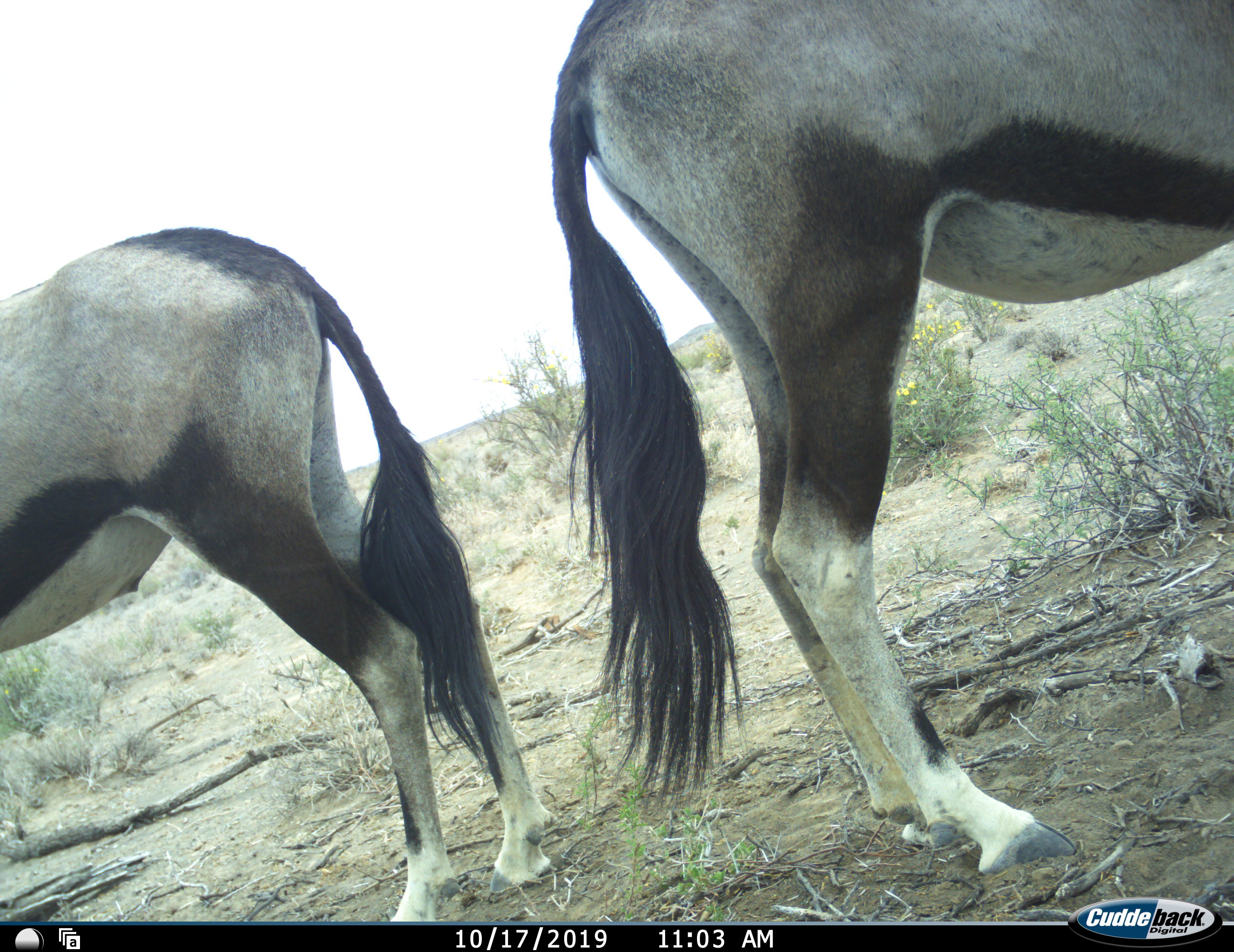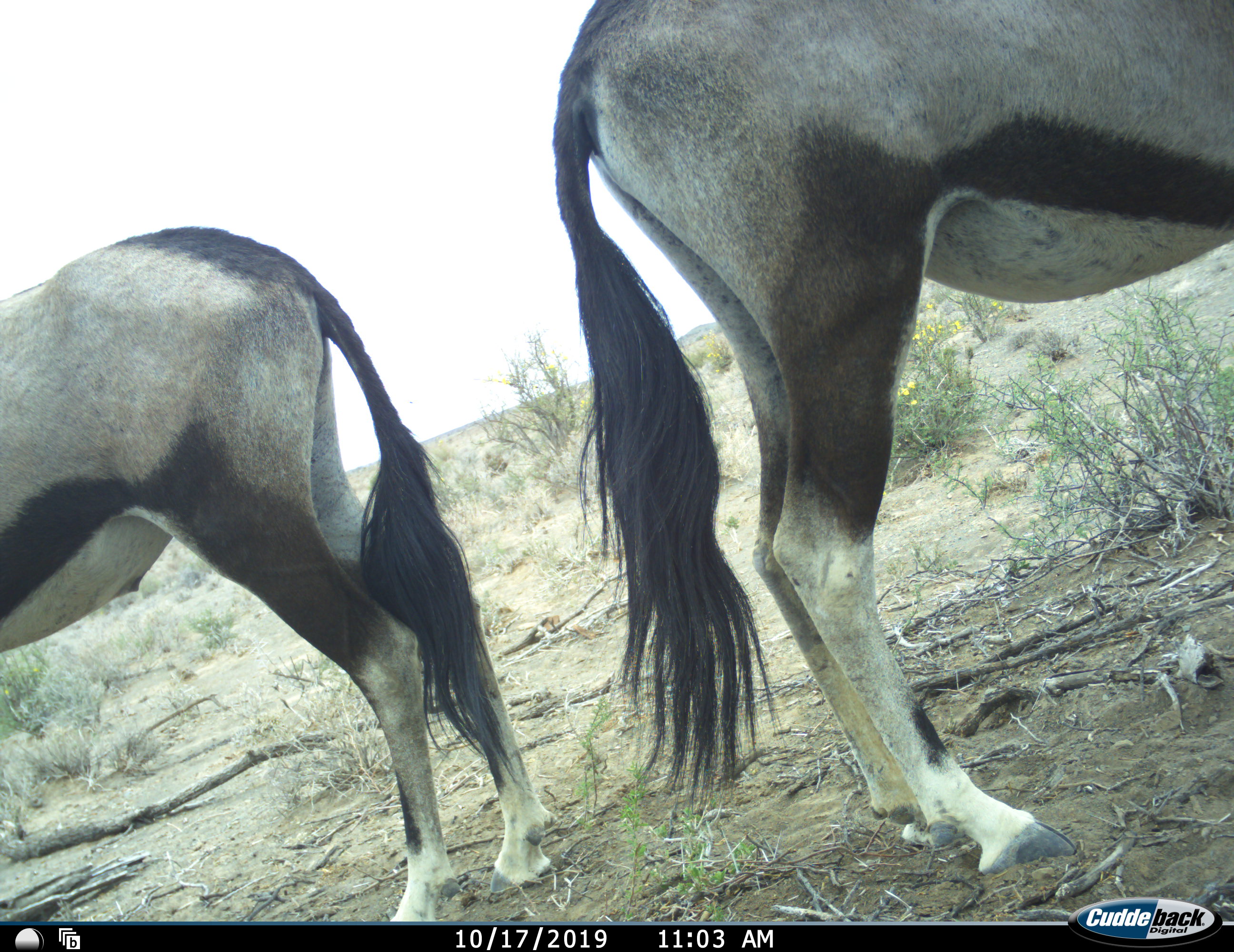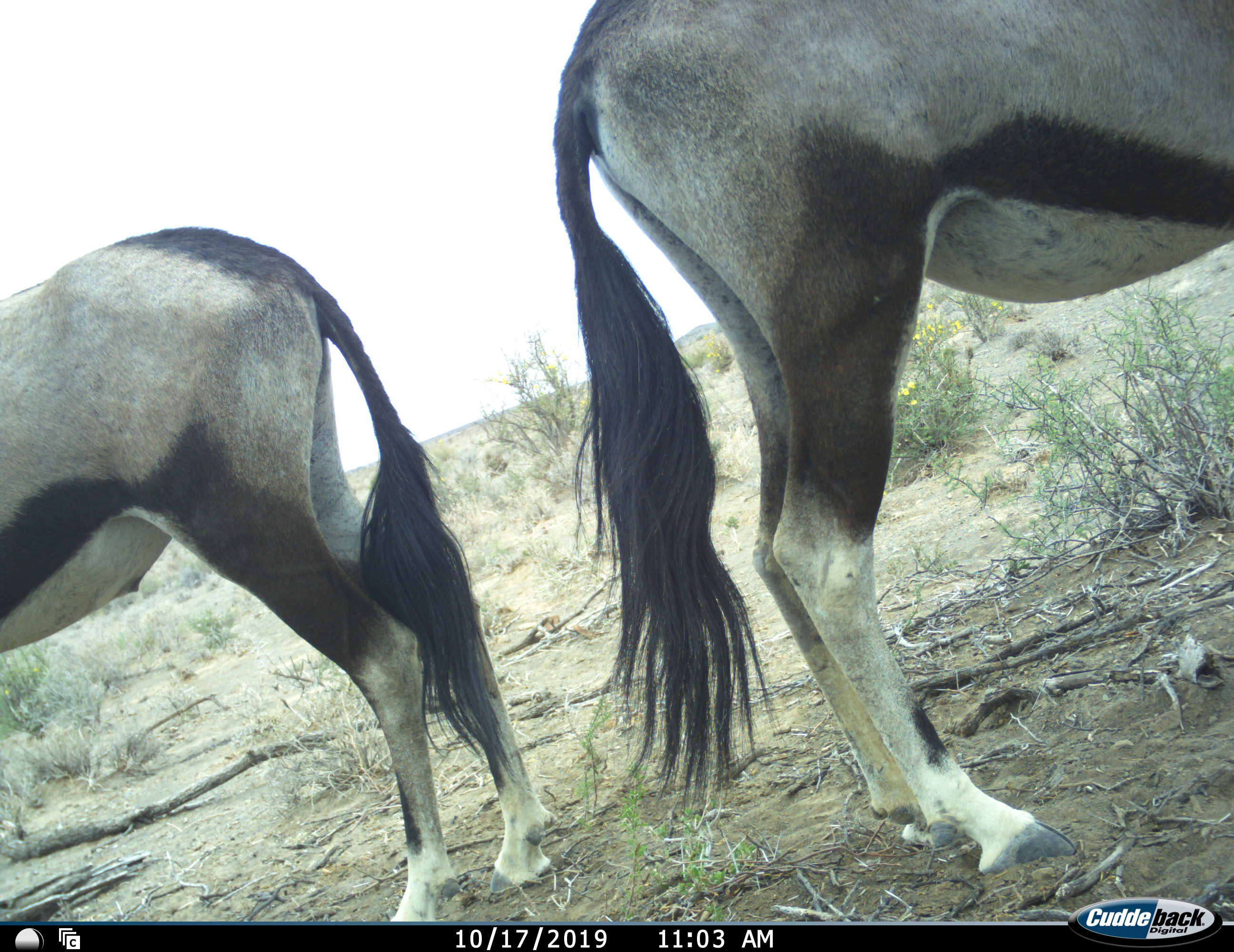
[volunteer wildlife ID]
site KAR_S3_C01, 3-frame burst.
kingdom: Animalia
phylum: Chordata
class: Mammalia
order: Artiodactyla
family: Bovidae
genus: Oryx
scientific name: Oryx gazella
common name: gemsbok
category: oryx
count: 2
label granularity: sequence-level